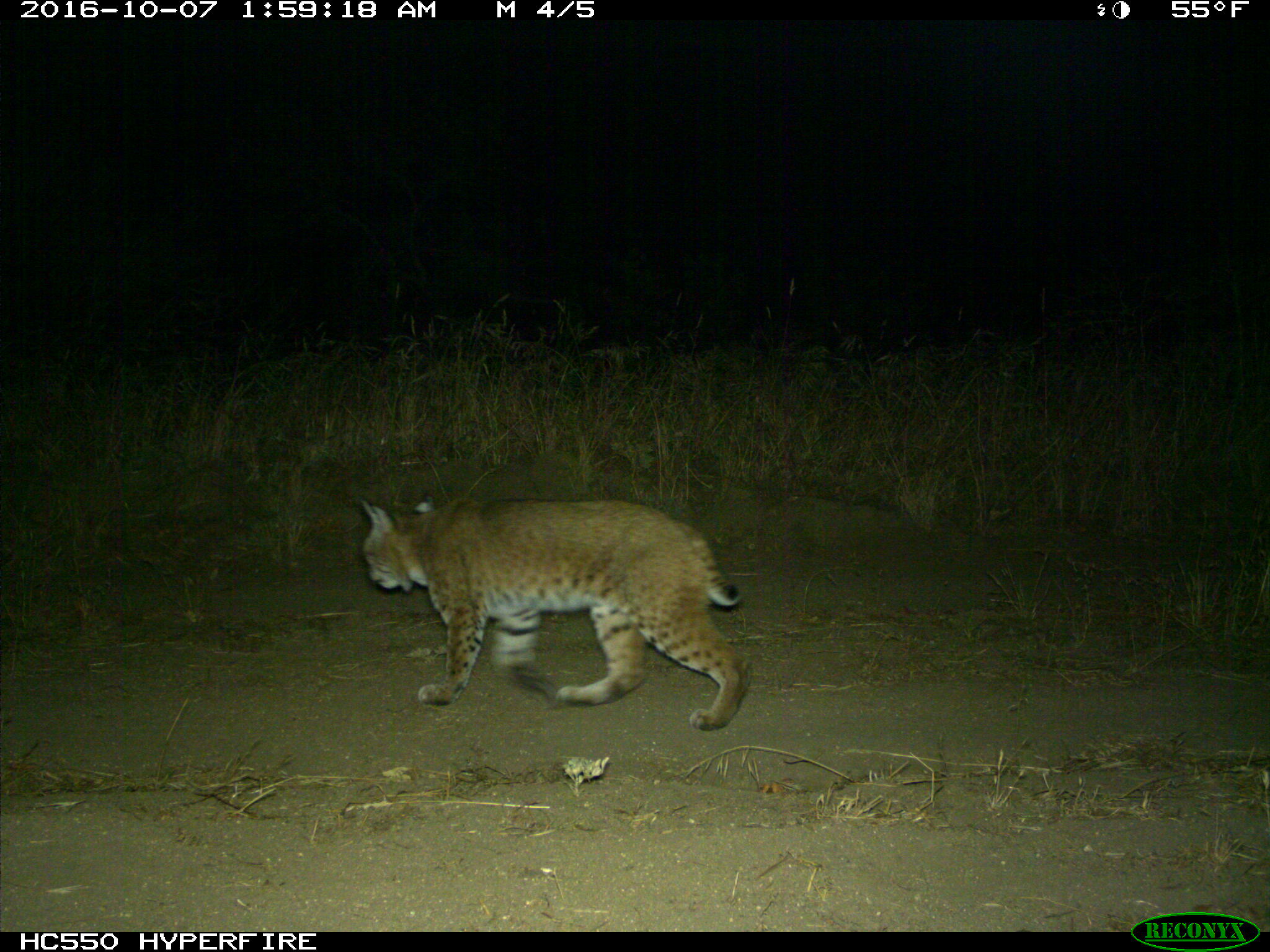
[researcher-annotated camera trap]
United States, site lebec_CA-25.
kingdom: Animalia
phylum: Chordata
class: Mammalia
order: Carnivora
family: Felidae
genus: Lynx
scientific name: Lynx rufus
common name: bobcat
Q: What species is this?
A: Lynx rufus (bobcat).